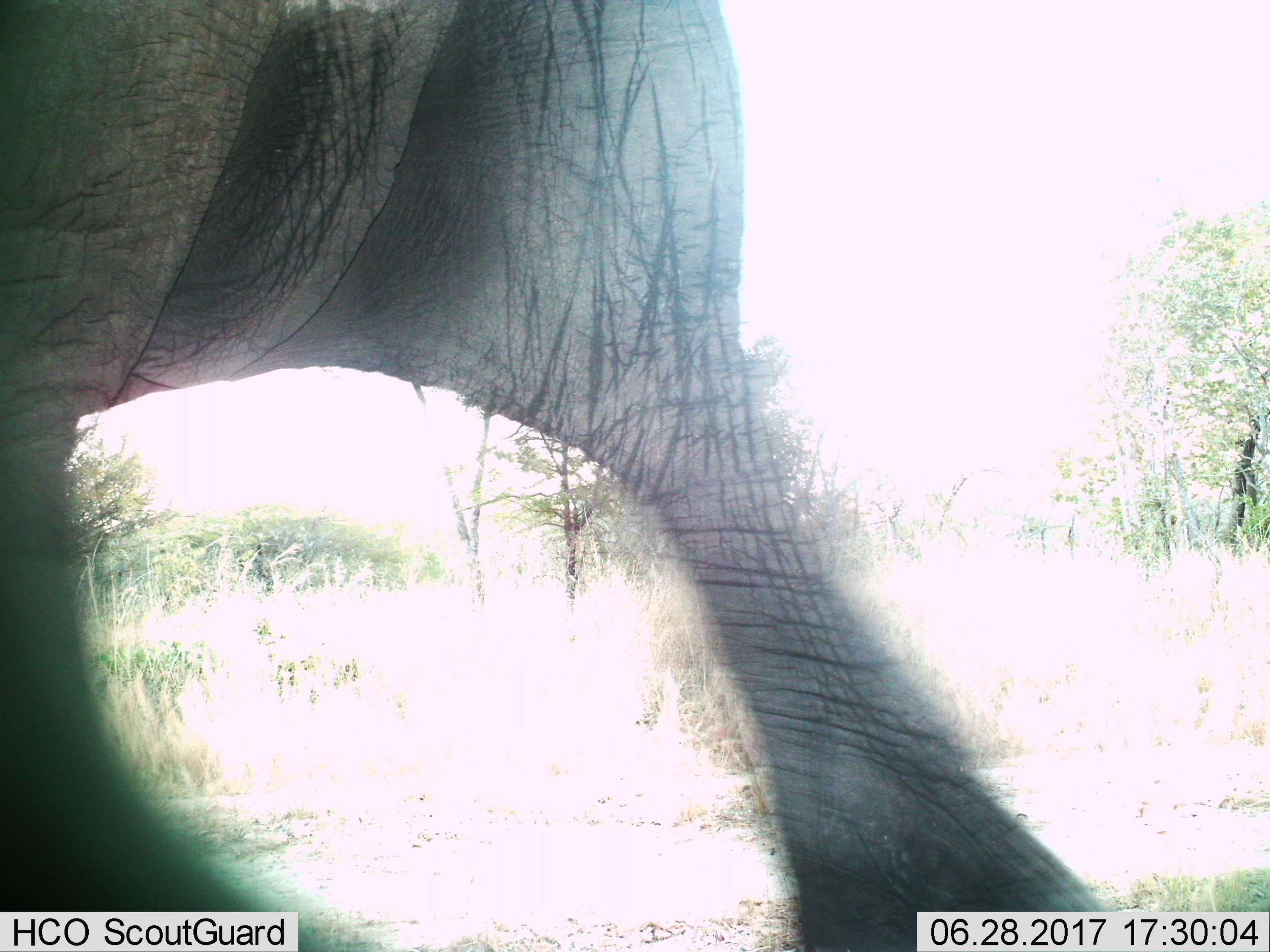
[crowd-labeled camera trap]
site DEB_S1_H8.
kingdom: Animalia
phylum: Chordata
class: Mammalia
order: Proboscidea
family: Elephantidae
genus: Loxodonta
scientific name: Loxodonta africana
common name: african bush elephant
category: elephant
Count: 1.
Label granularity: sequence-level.